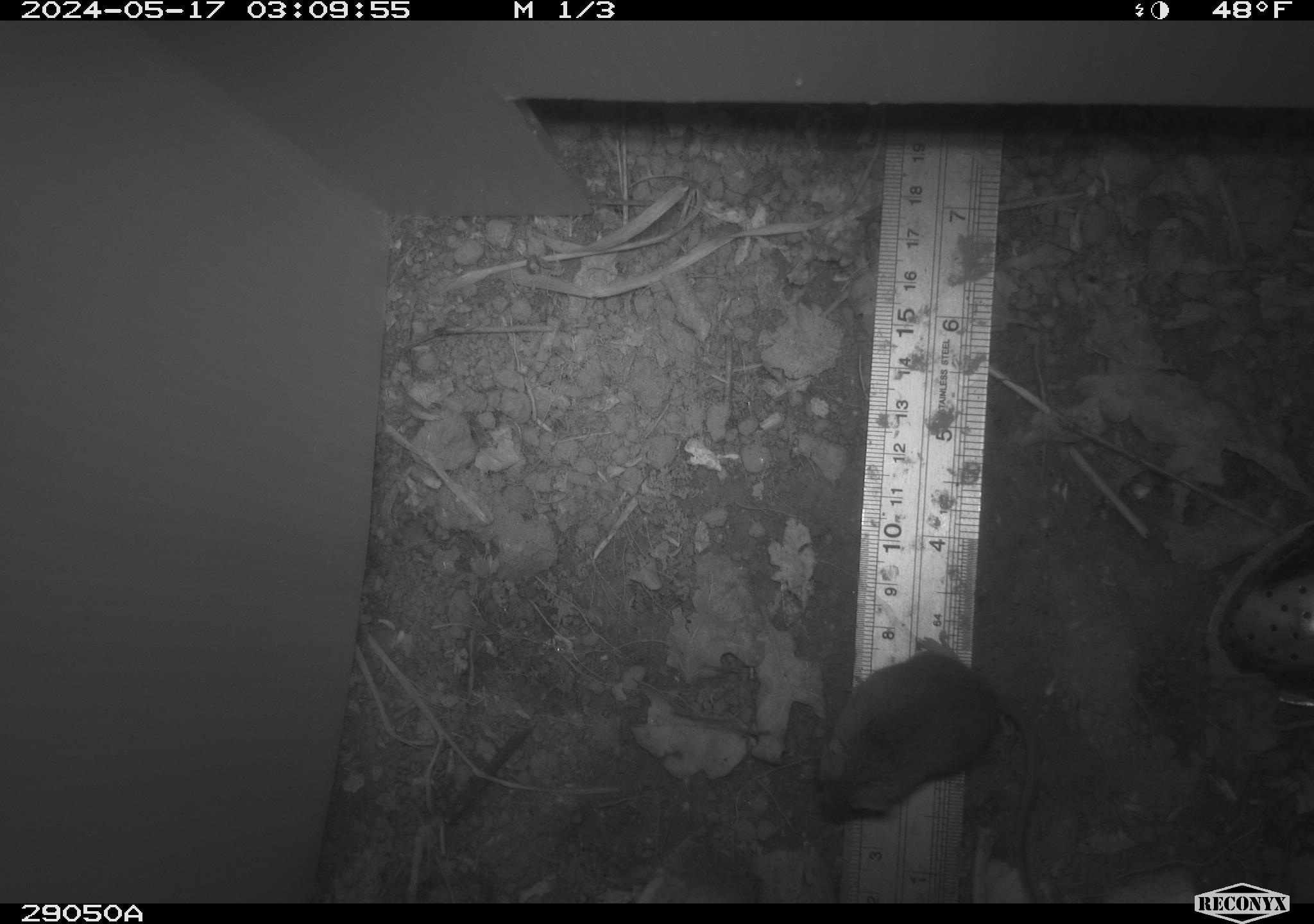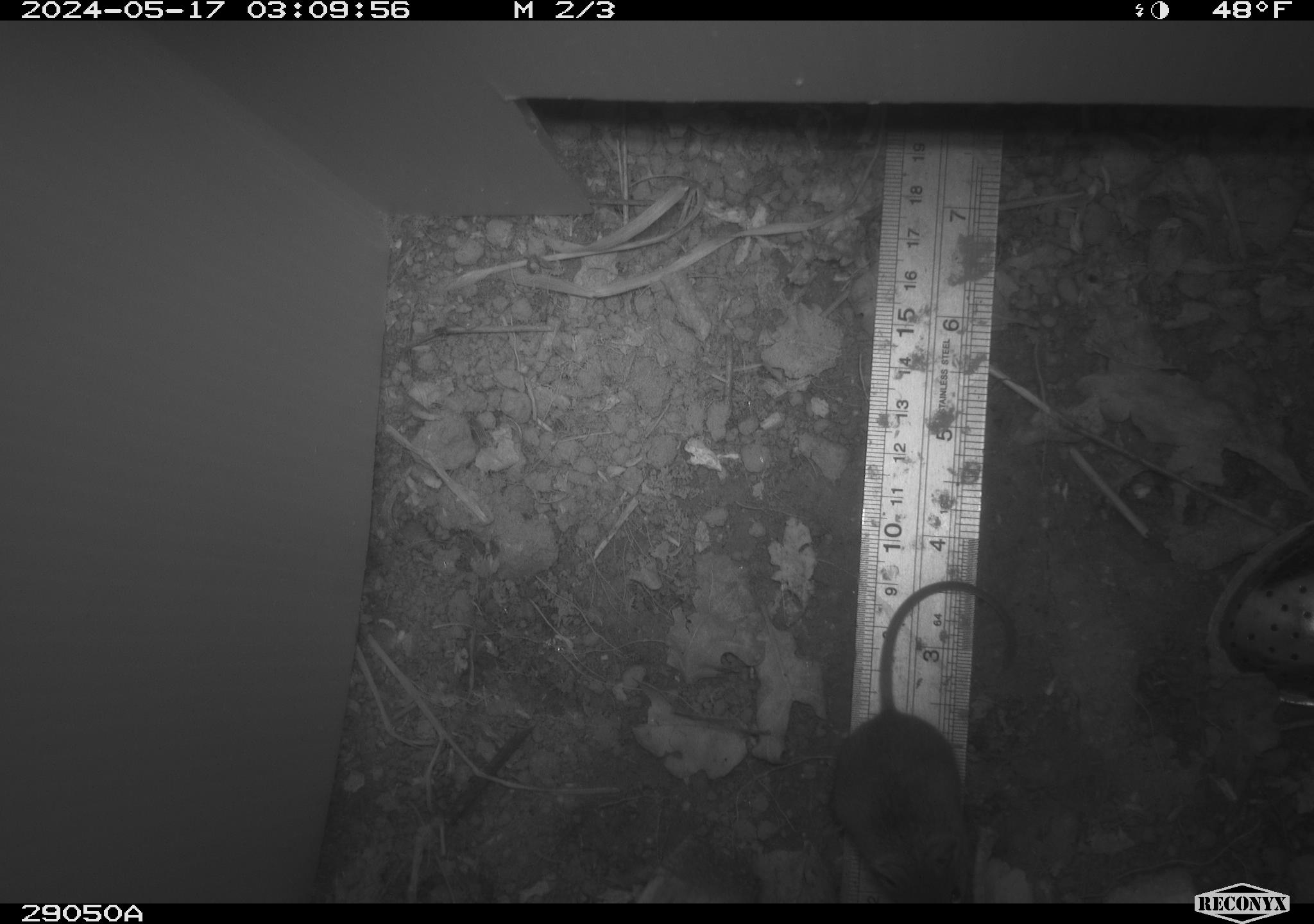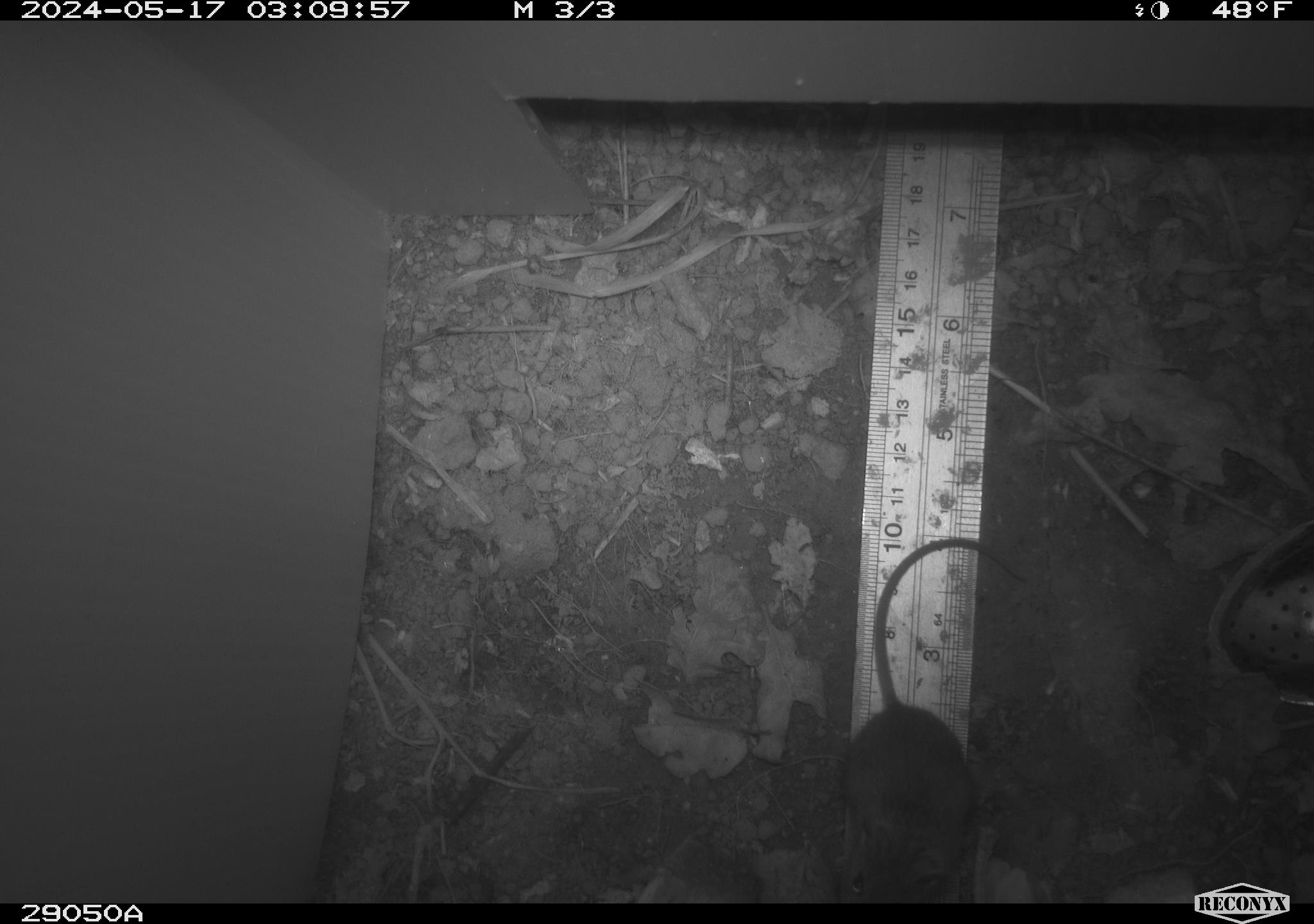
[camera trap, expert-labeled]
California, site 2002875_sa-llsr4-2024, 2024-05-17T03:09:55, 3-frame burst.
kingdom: Animalia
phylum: Chordata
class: Mammalia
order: Rodentia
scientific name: Rodentia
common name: mouse species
Mouse species (Rodentia).